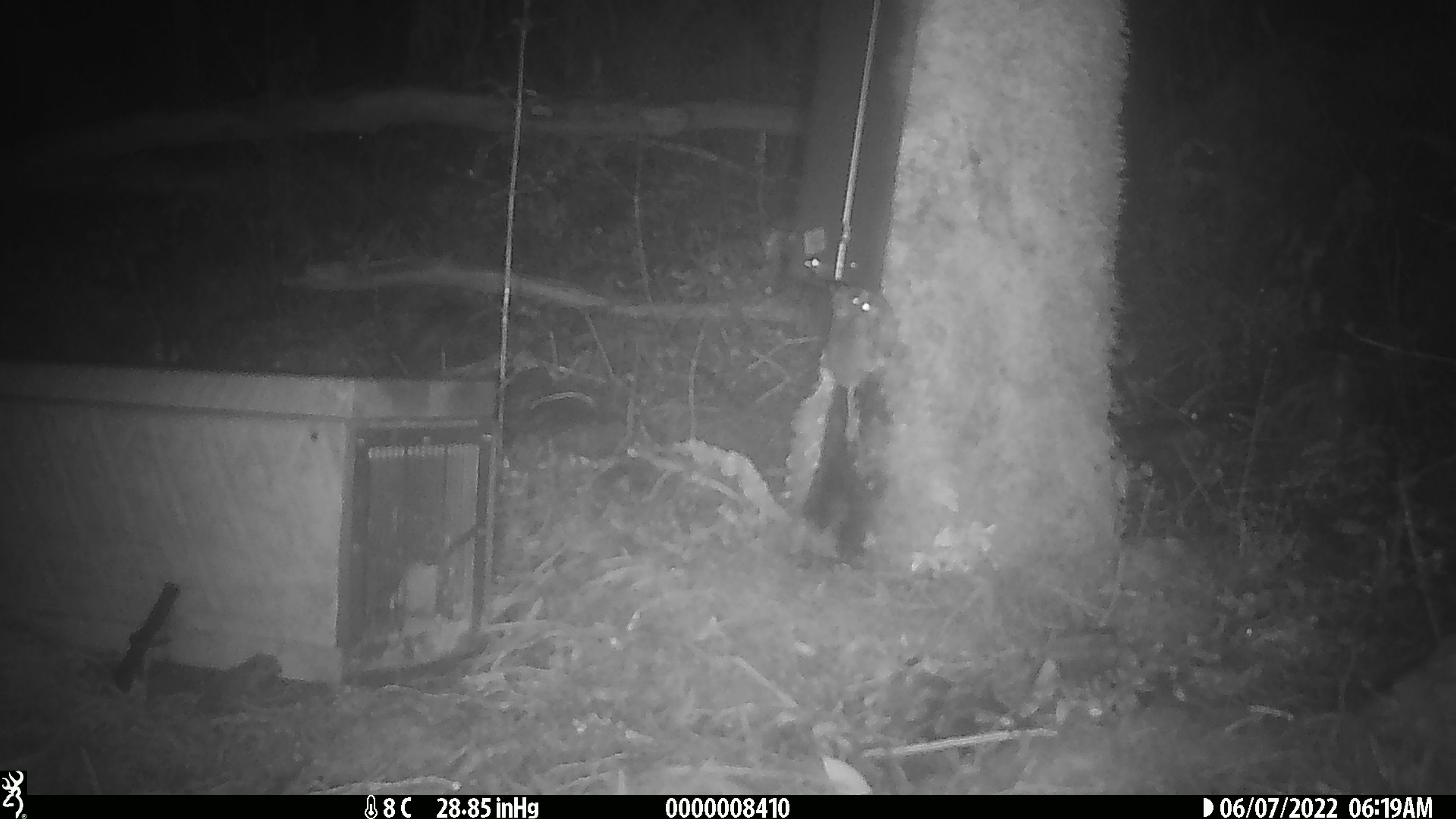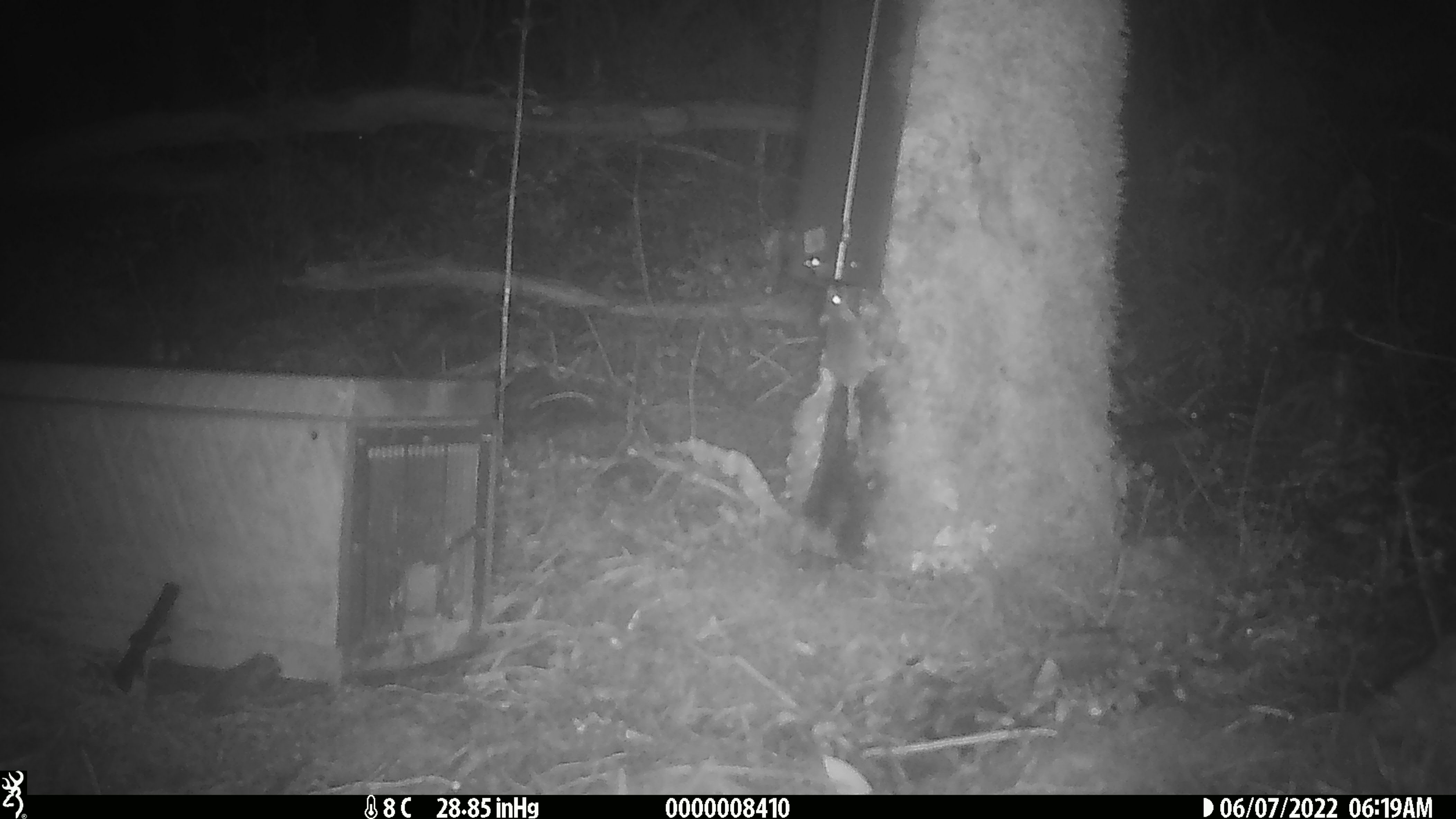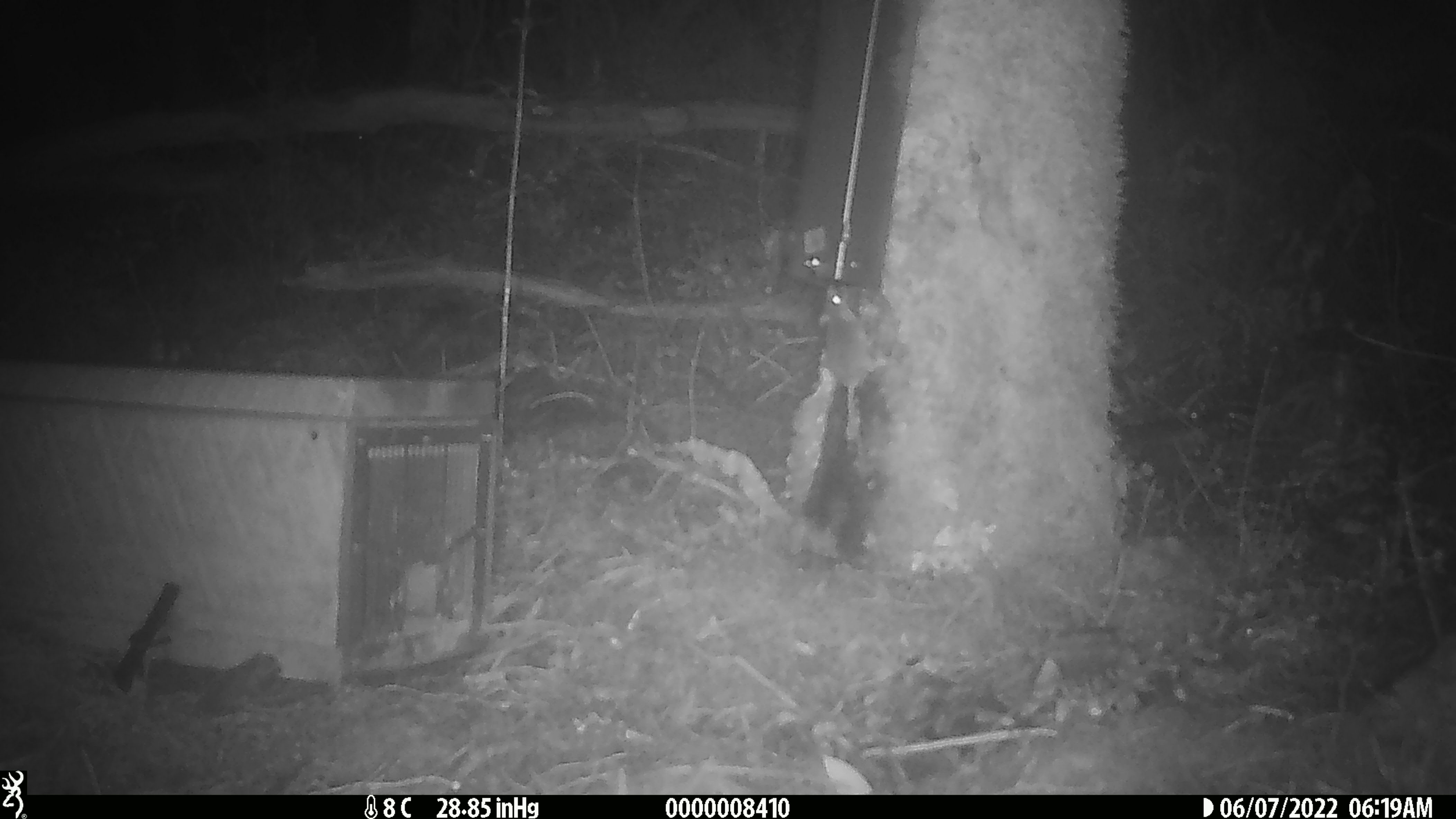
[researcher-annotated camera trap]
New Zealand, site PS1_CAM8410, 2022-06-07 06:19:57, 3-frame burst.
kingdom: Animalia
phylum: Chordata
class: Mammalia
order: Rodentia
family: Muridae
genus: Mus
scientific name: Mus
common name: mouse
Mouse (Mus).